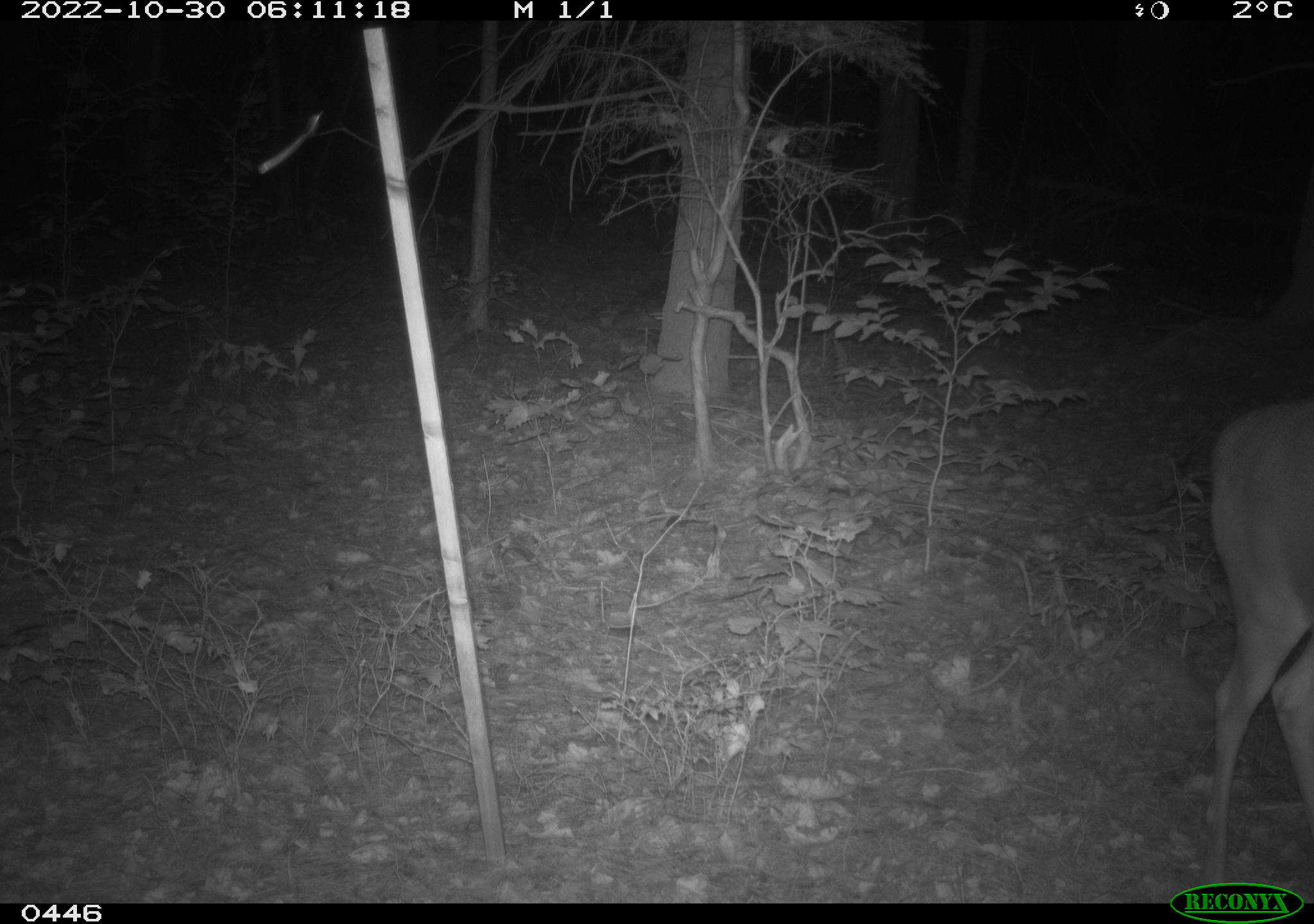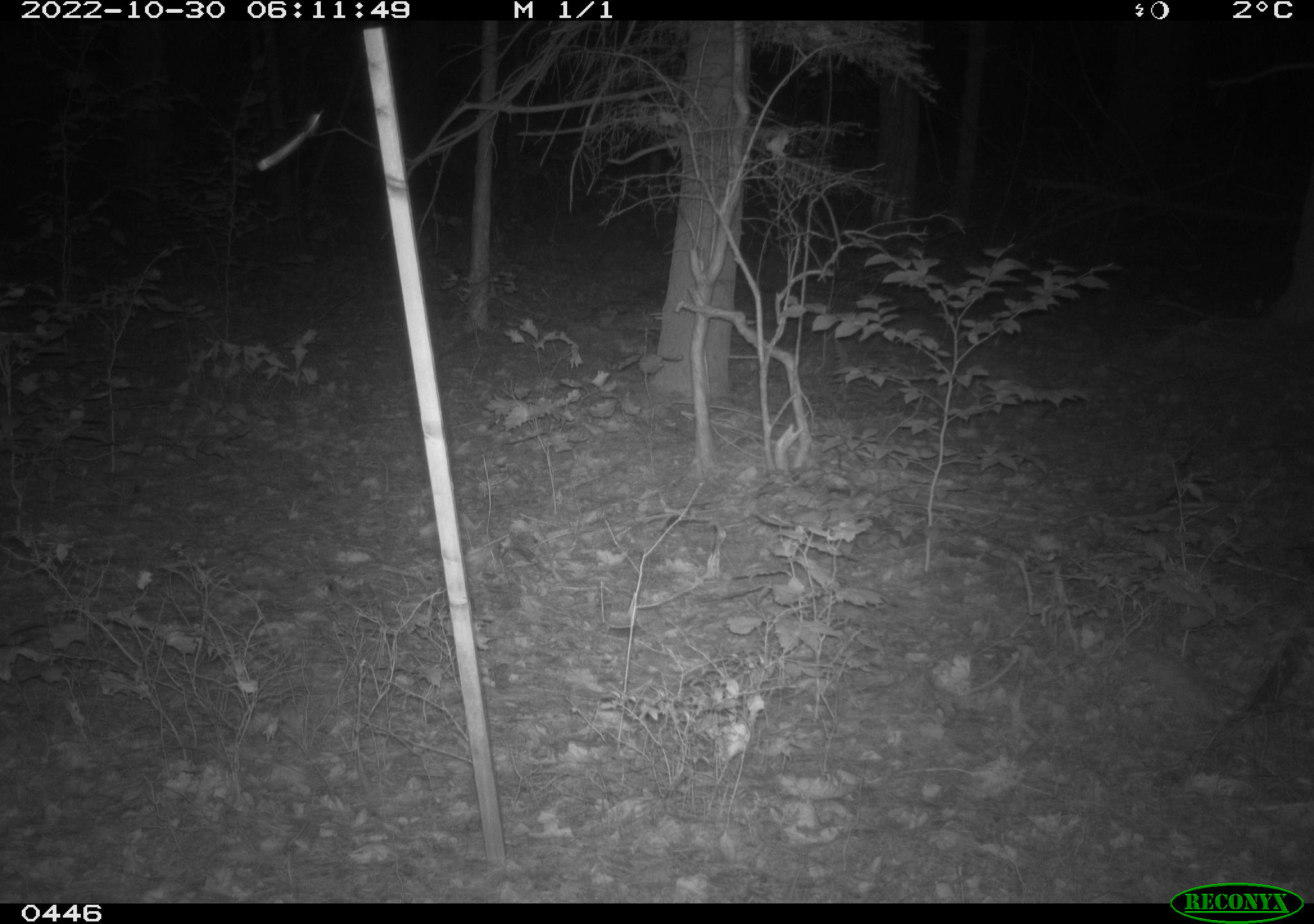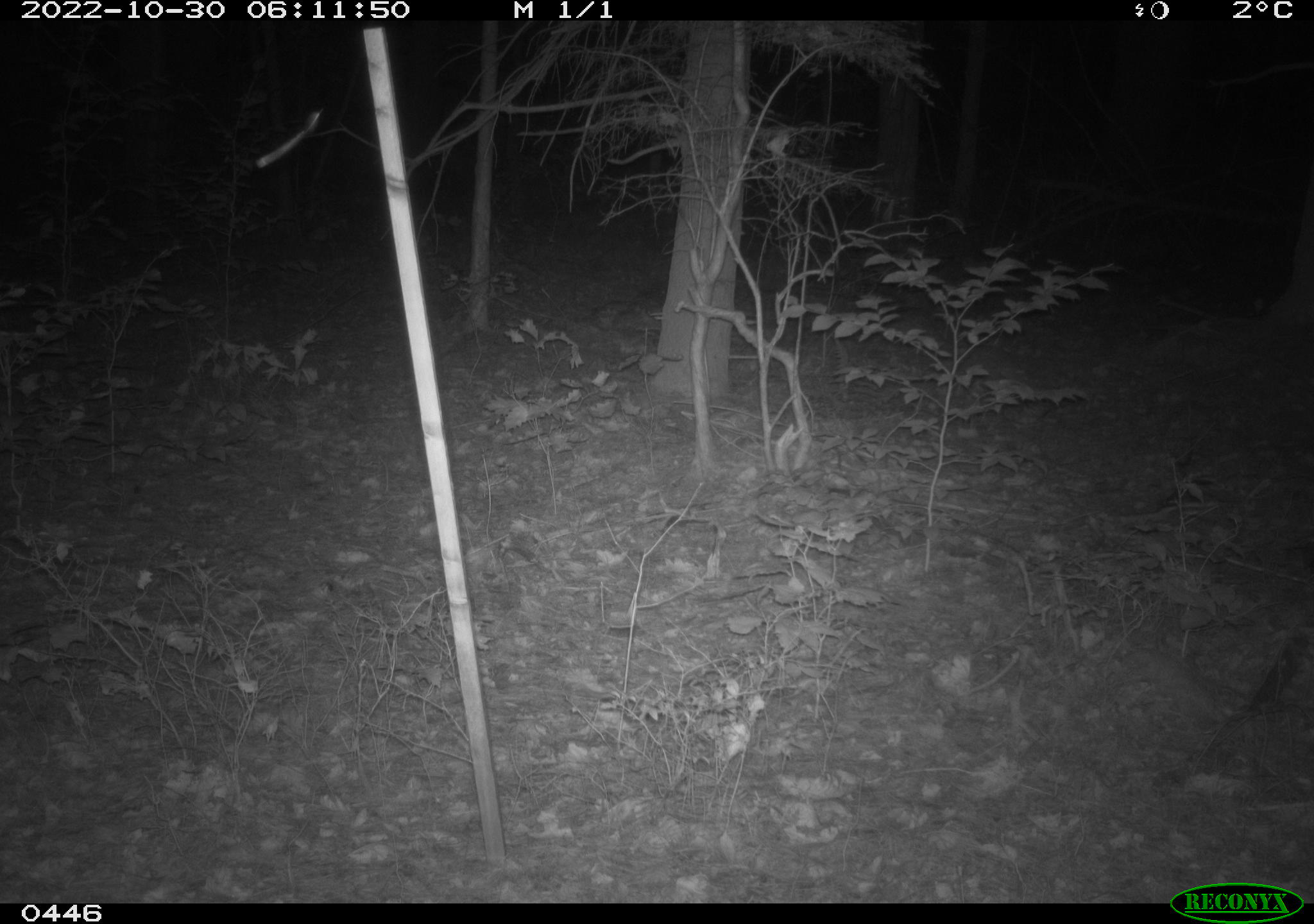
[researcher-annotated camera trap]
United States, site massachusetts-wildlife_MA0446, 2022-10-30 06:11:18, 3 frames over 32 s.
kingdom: Animalia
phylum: Chordata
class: Mammalia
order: Artiodactyla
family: Cervidae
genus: Odocoileus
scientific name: Odocoileus virginianus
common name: white-tailed deer